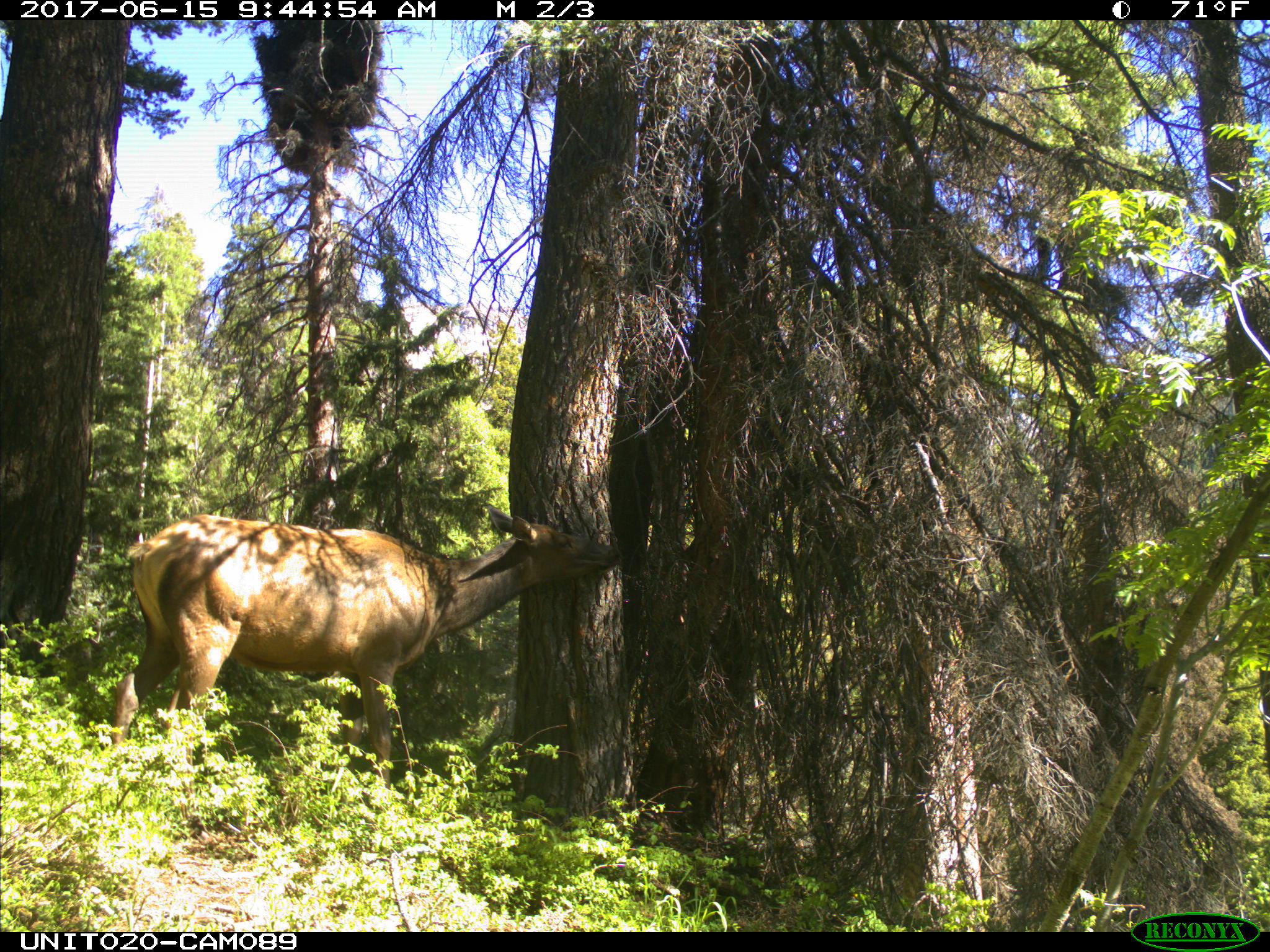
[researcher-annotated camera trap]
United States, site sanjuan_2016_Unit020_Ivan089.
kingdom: Animalia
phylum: Chordata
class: Mammalia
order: Artiodactyla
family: Cervidae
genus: Cervus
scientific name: Cervus elaphus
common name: red deer